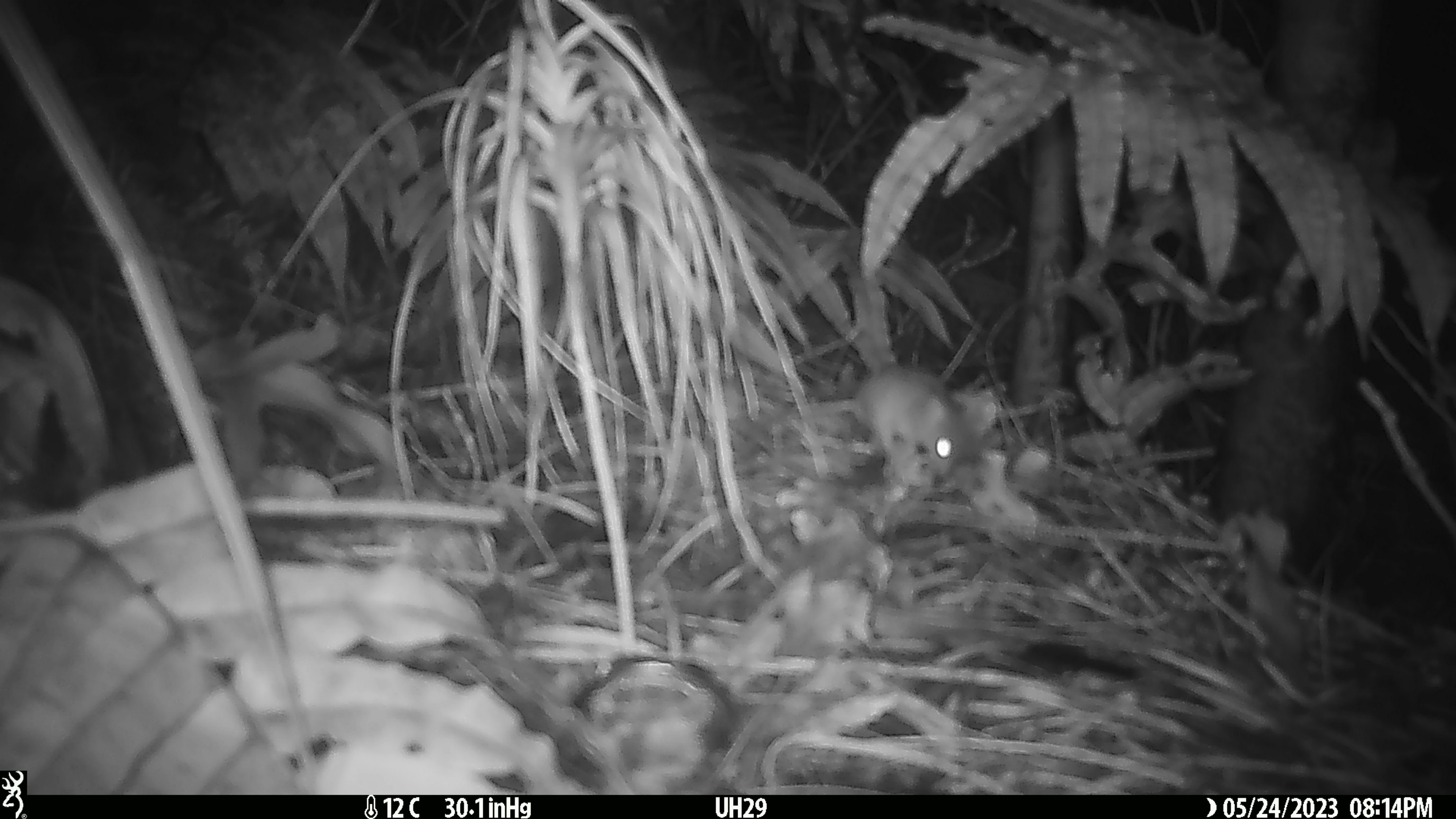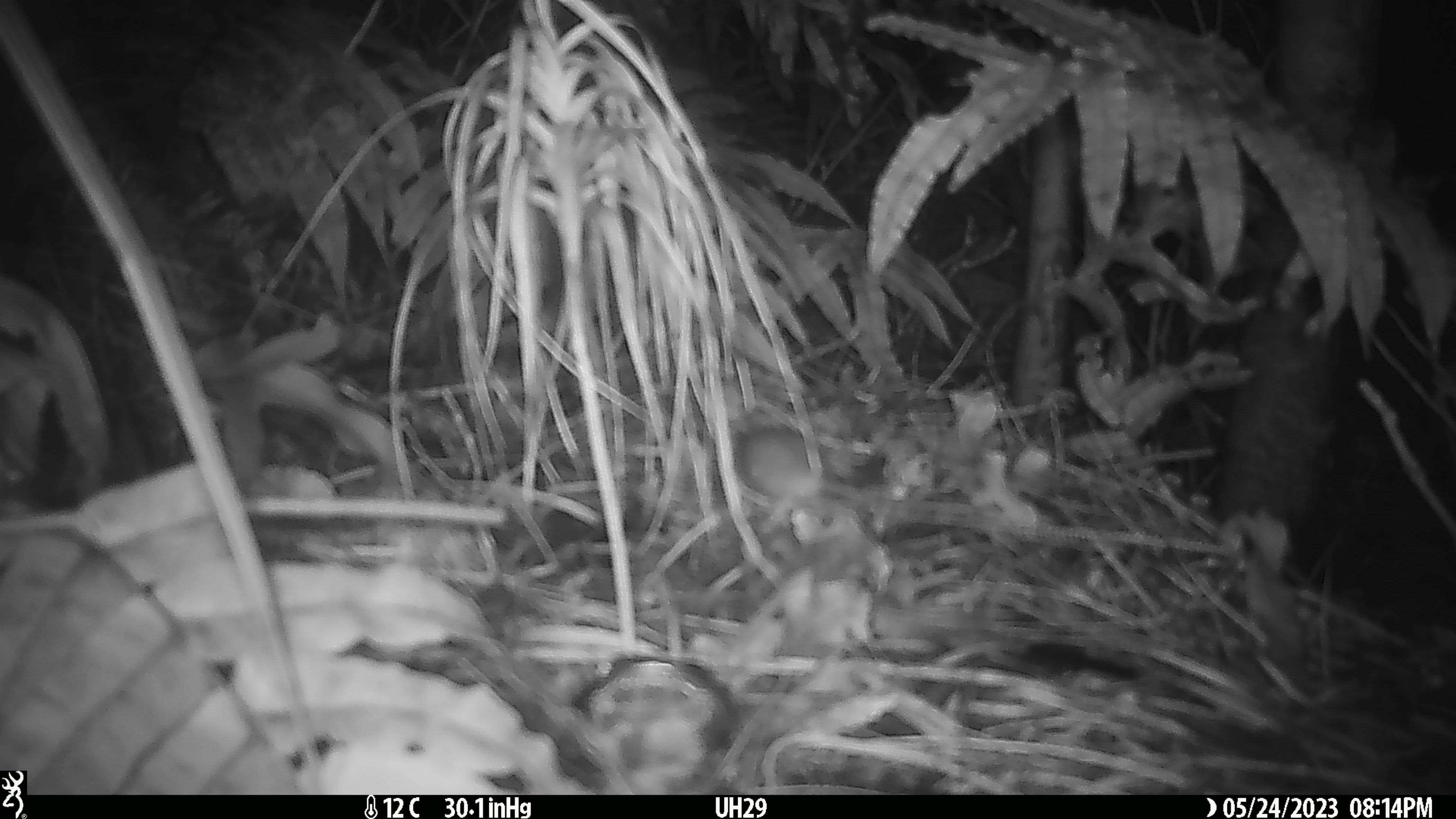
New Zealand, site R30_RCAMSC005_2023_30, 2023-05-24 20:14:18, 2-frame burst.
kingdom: Animalia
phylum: Chordata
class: Mammalia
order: Rodentia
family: Muridae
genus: Mus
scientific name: Mus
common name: mouse